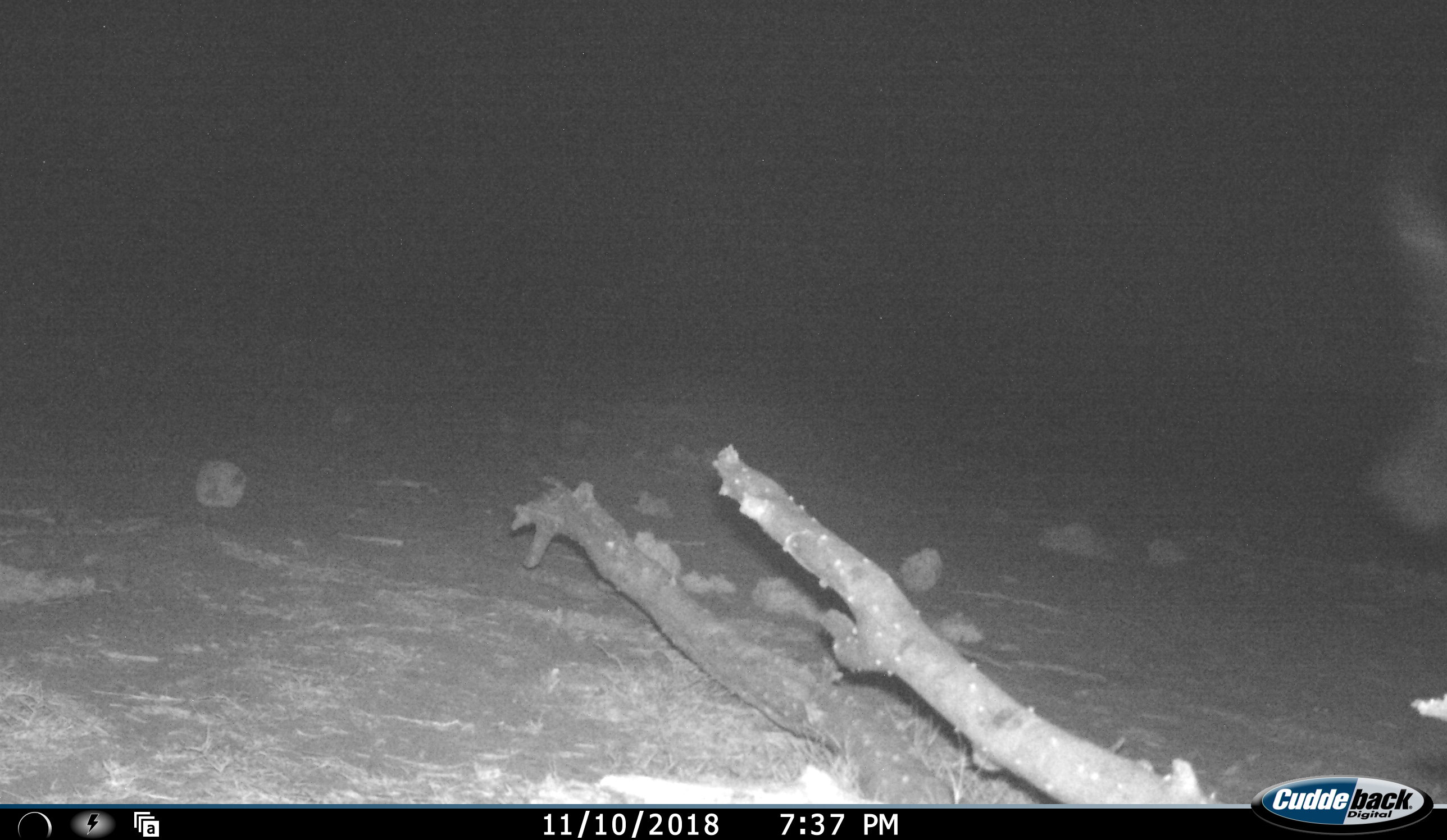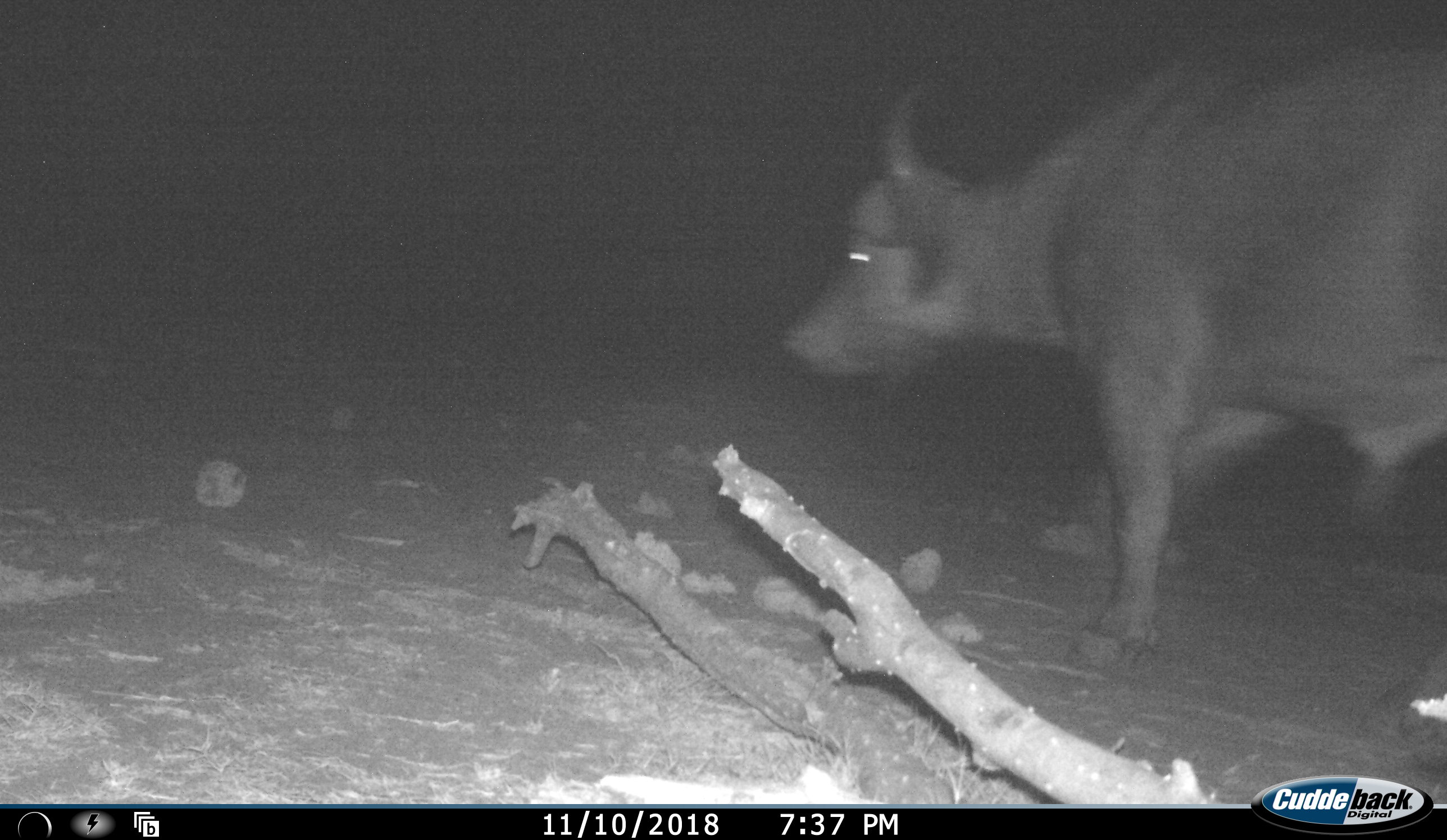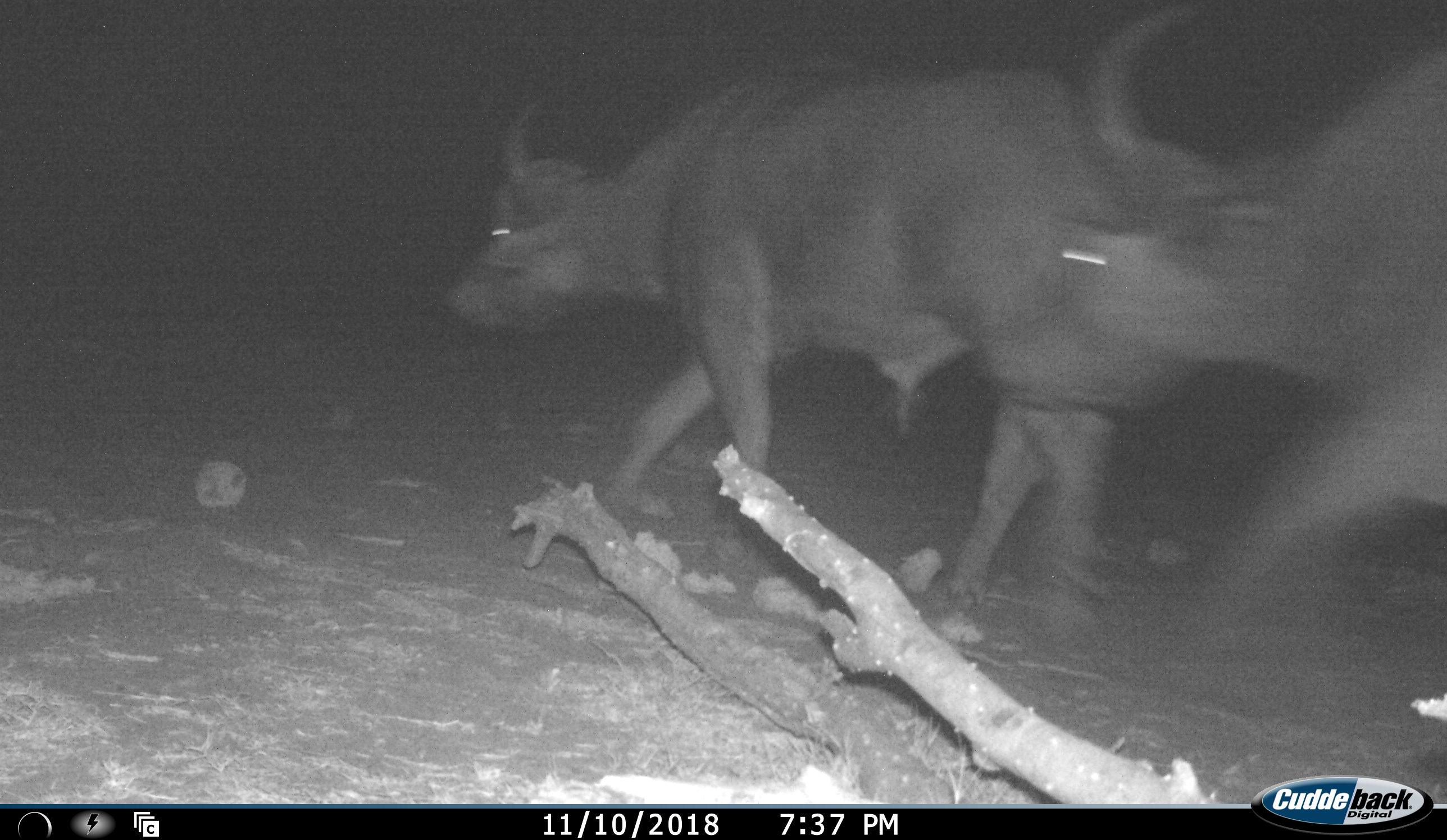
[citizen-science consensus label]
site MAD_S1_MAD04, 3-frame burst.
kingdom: Animalia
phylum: Chordata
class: Mammalia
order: Artiodactyla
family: Bovidae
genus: Syncerus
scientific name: Syncerus caffer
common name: african buffalo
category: buffalo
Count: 2.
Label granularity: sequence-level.